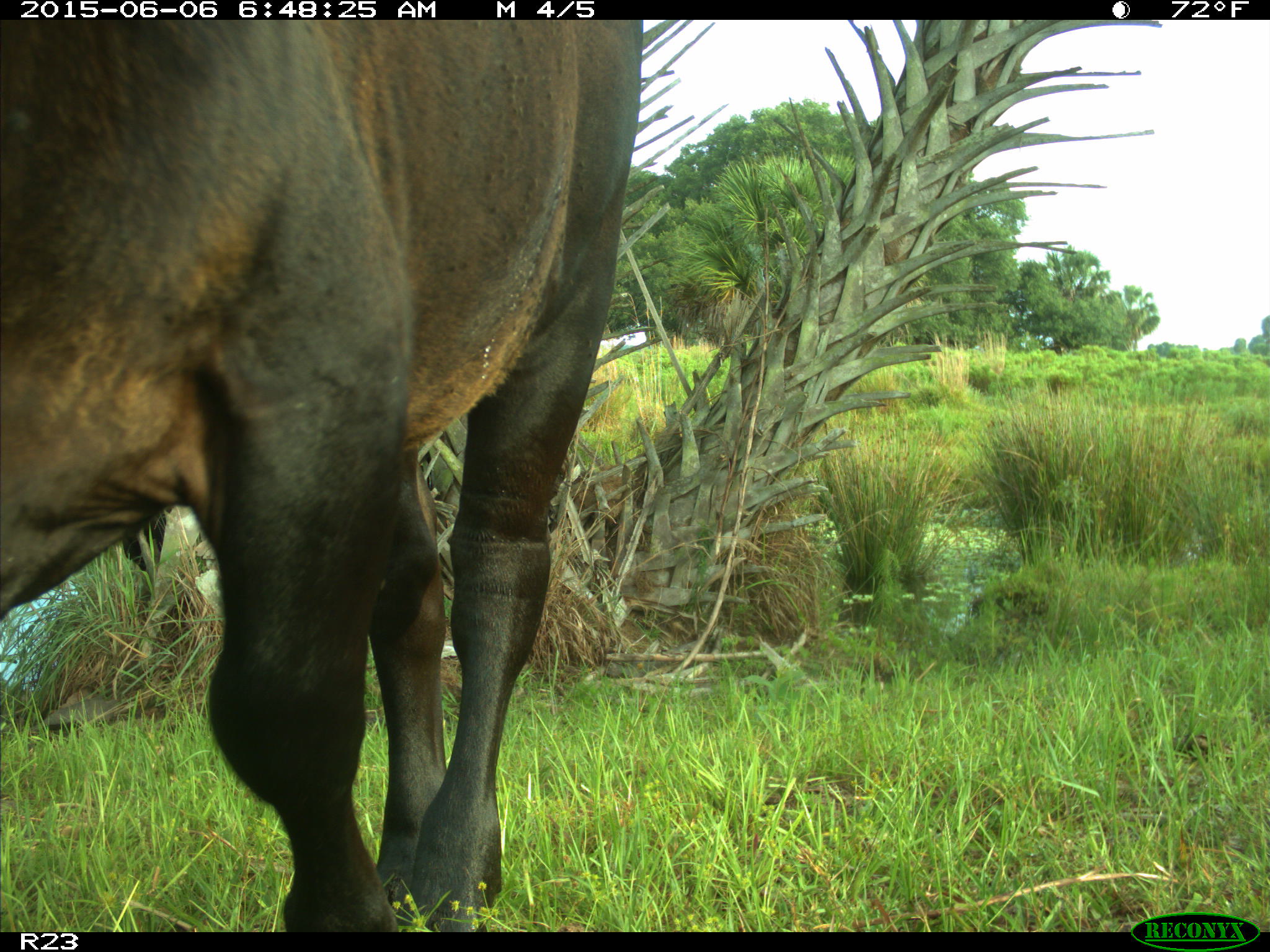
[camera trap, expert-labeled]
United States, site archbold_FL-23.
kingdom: Animalia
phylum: Chordata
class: Mammalia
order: Artiodactyla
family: Bovidae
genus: Bos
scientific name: Bos taurus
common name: domestic cow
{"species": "Bos taurus (domestic cow)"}